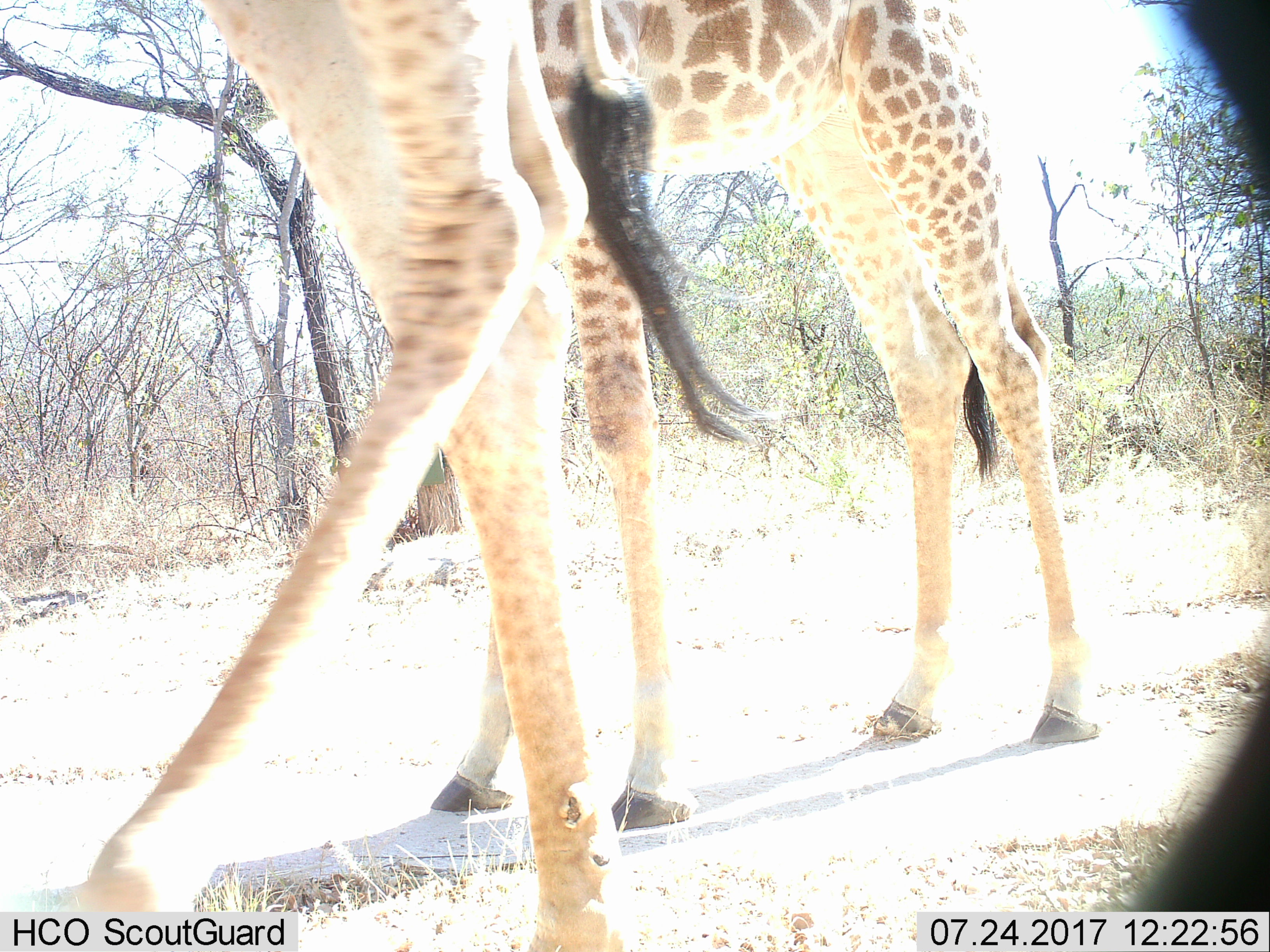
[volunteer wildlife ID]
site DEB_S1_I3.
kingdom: Animalia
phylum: Chordata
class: Mammalia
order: Artiodactyla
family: Giraffidae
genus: Giraffa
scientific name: Giraffa camelopardalis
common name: giraffe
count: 2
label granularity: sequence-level